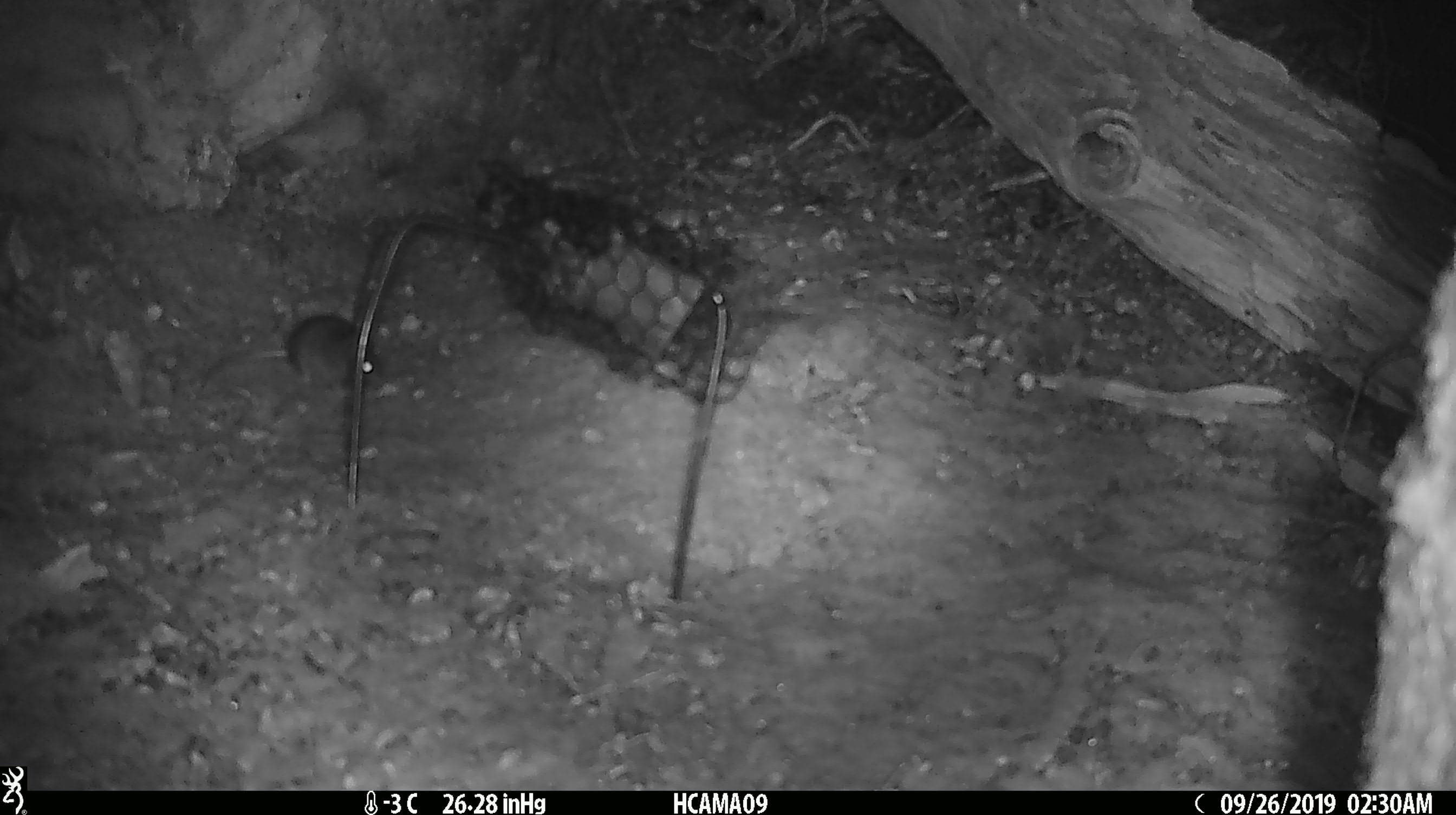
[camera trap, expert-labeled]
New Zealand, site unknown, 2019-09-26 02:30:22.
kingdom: Animalia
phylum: Chordata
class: Mammalia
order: Rodentia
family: Muridae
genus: Mus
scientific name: Mus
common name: mouse